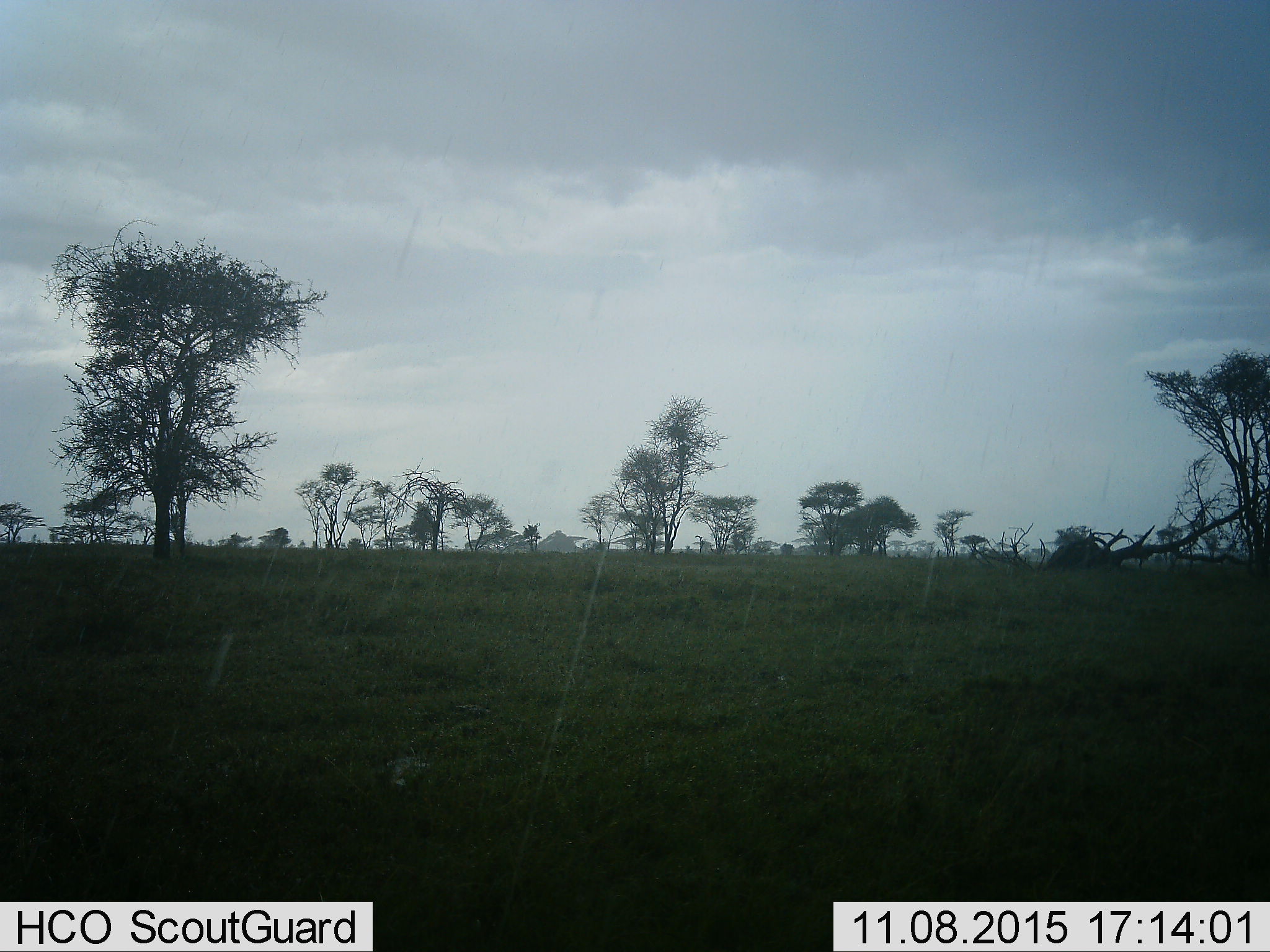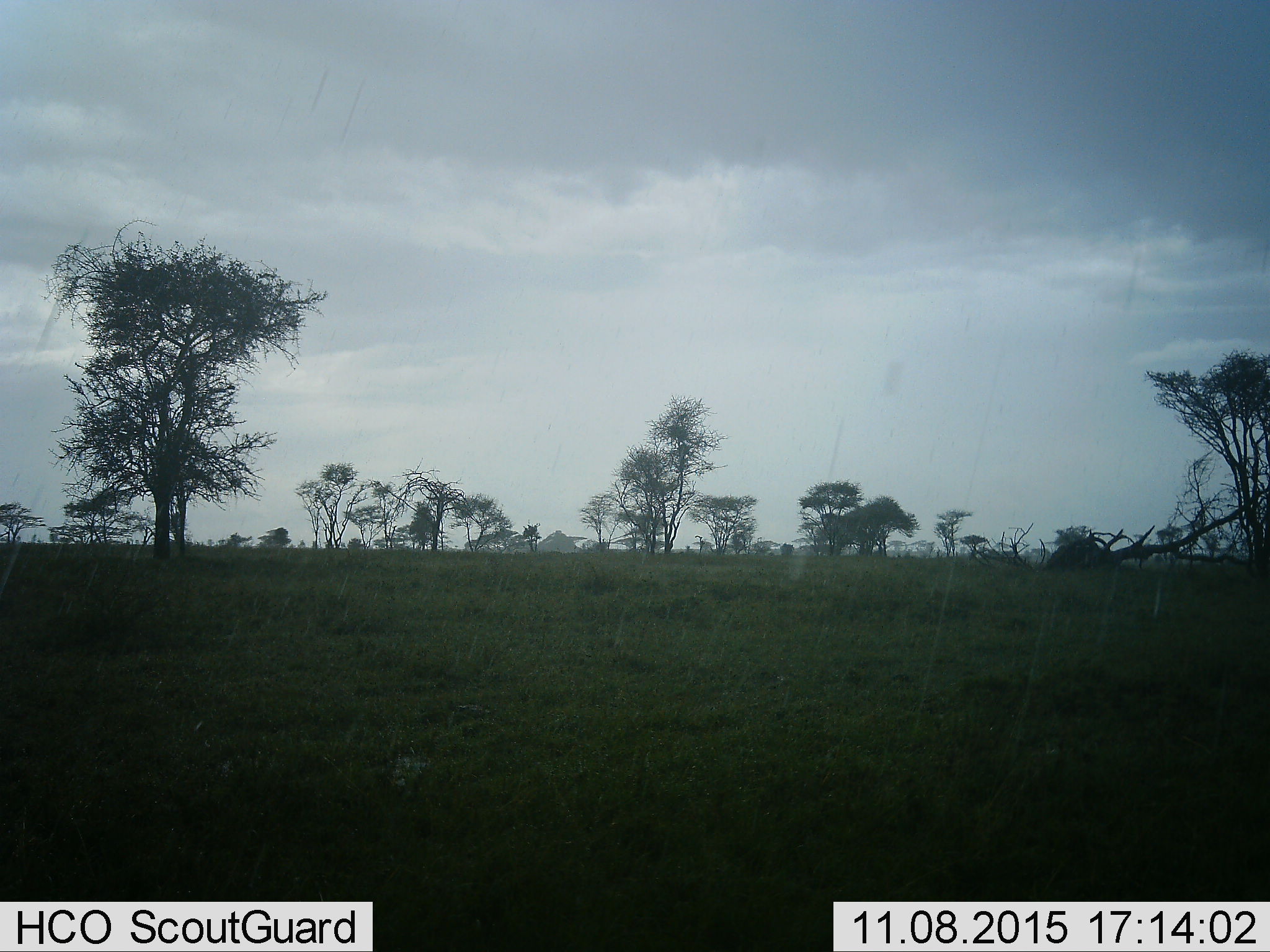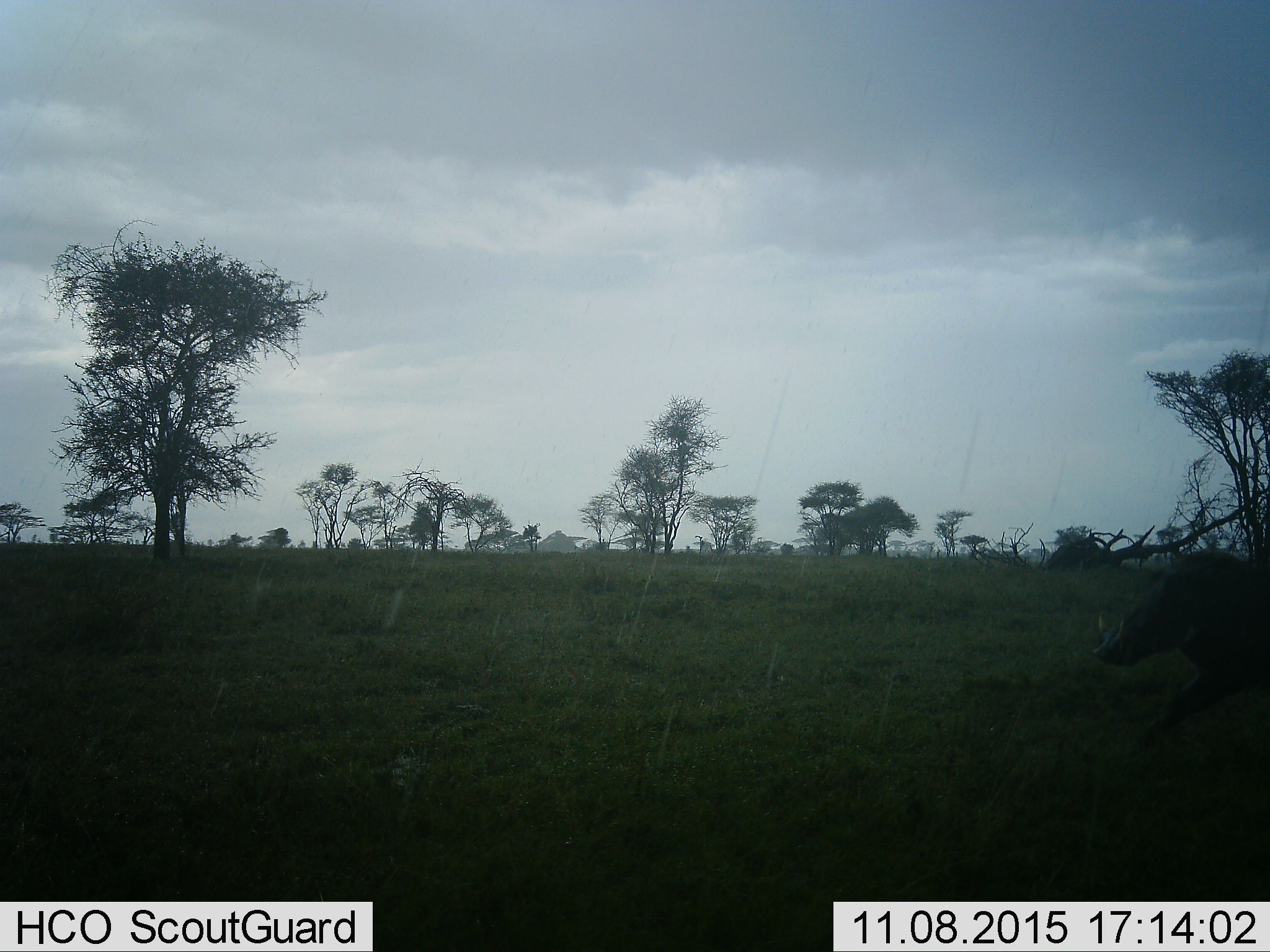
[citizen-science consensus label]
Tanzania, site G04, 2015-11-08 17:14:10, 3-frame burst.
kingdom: Animalia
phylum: Chordata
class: Mammalia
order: Artiodactyla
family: Suidae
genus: Phacochoerus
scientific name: Phacochoerus africanus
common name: warthog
Warthog (Phacochoerus africanus), count 1. Behavior (volunteer vote fractions): standing 0%, resting 0%, moving 100%, interacting 0%. Young present (vote fraction): 0%. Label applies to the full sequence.